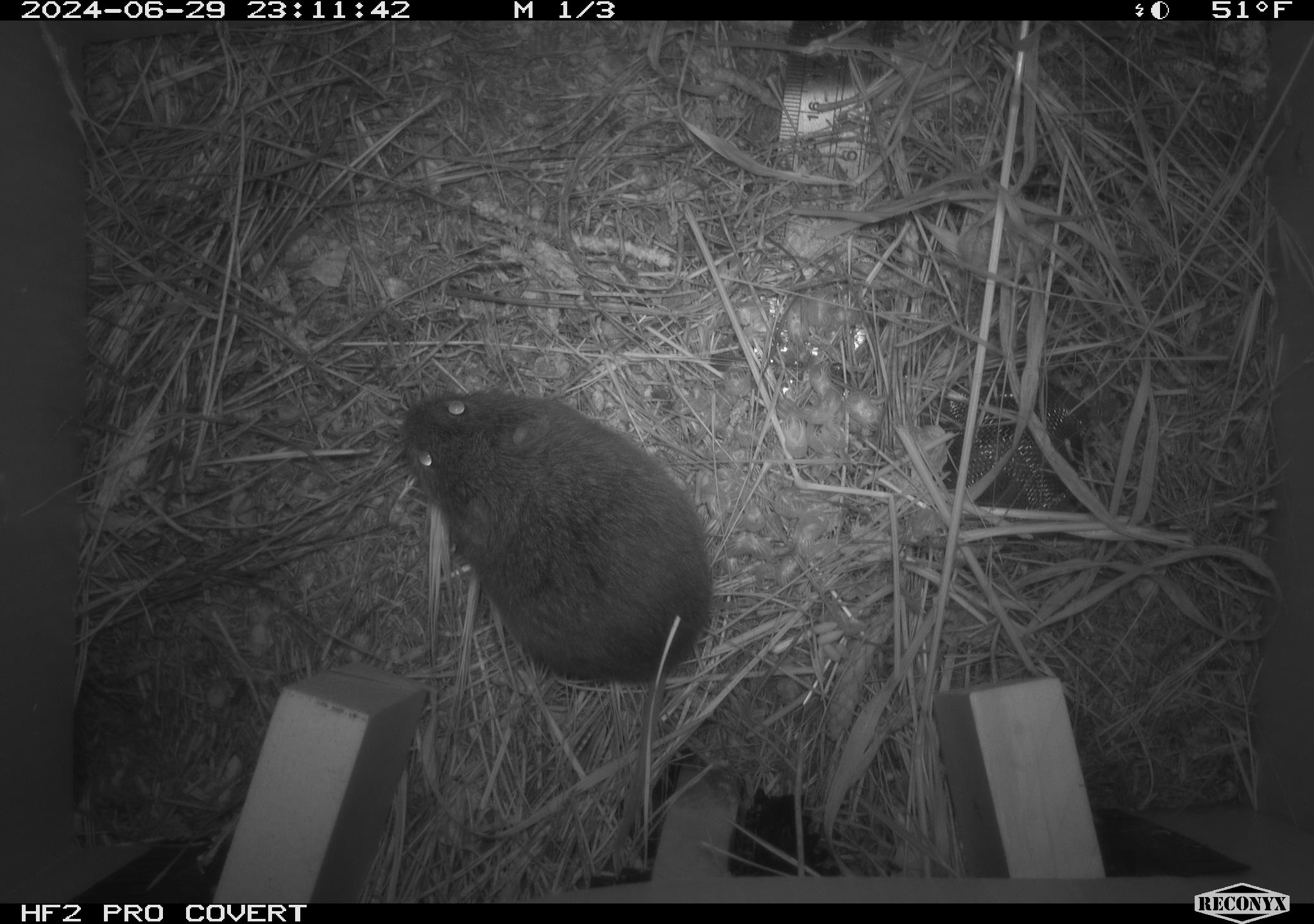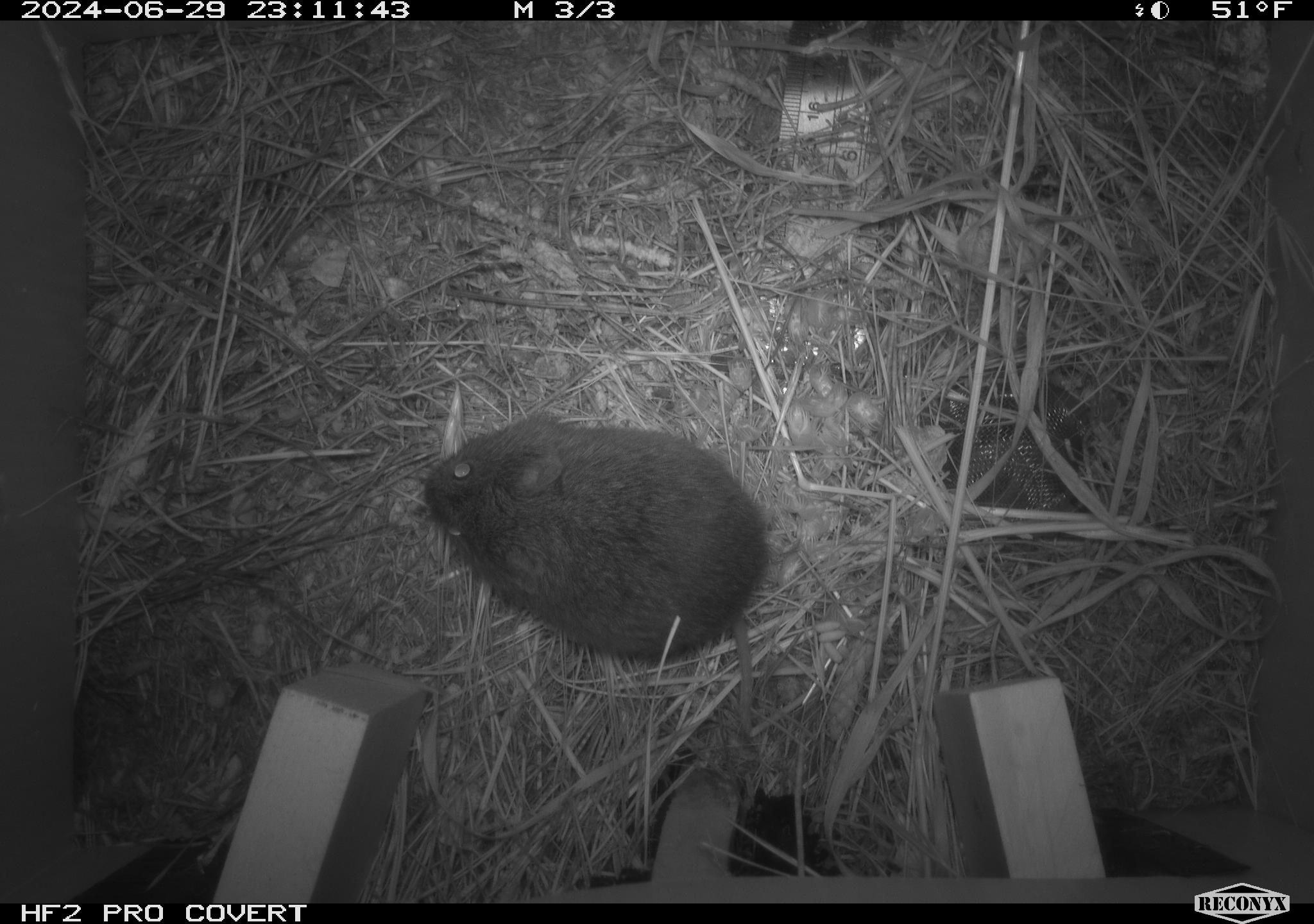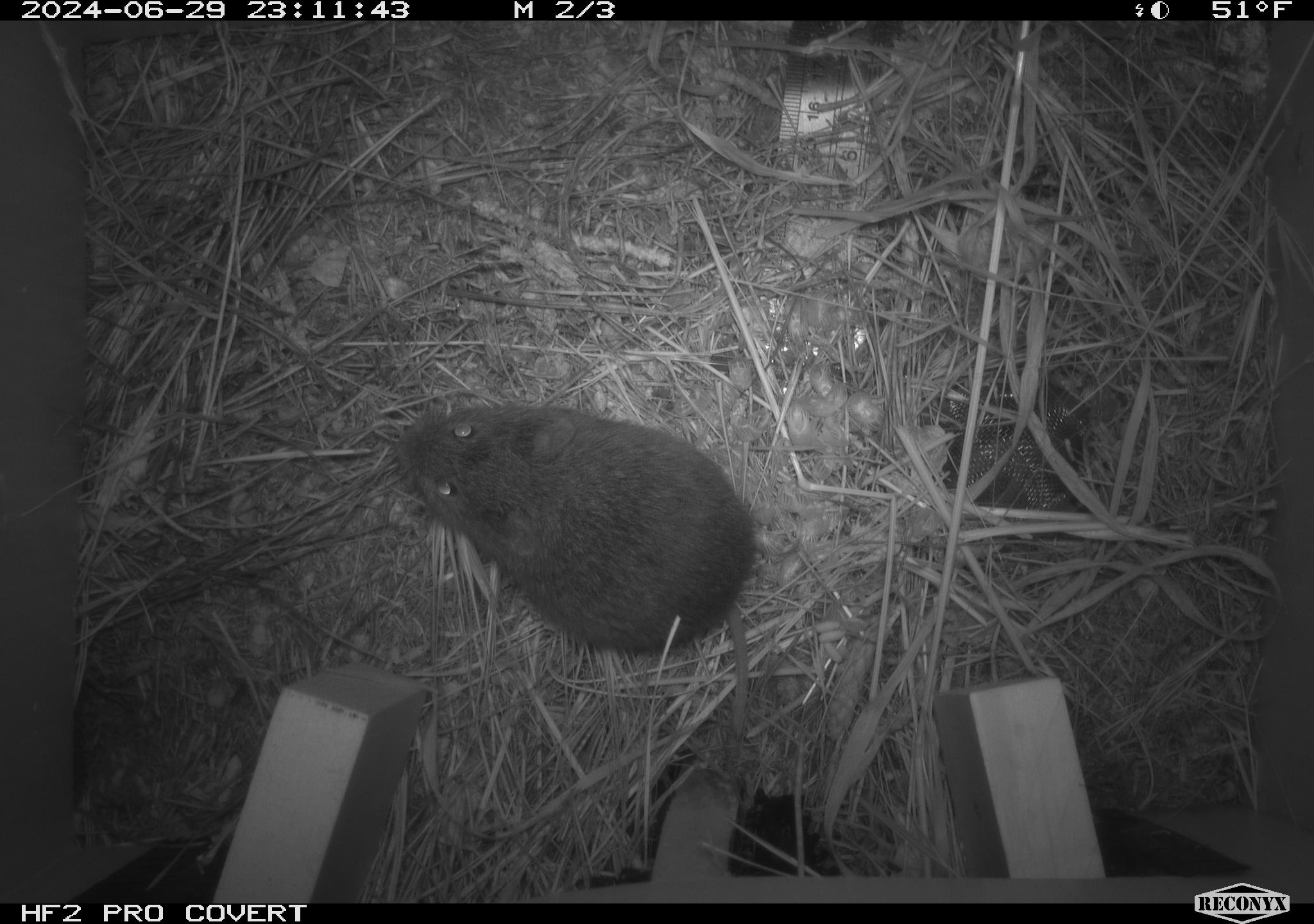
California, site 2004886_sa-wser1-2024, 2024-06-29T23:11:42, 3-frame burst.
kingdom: Animalia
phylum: Chordata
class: Mammalia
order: Rodentia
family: Cricetidae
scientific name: Arvicolinae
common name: voles, lemmings, and muskrats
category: arvicolinae subfamily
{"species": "arvicolinae subfamily (voles, lemmings, and muskrats) (Arvicolinae)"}